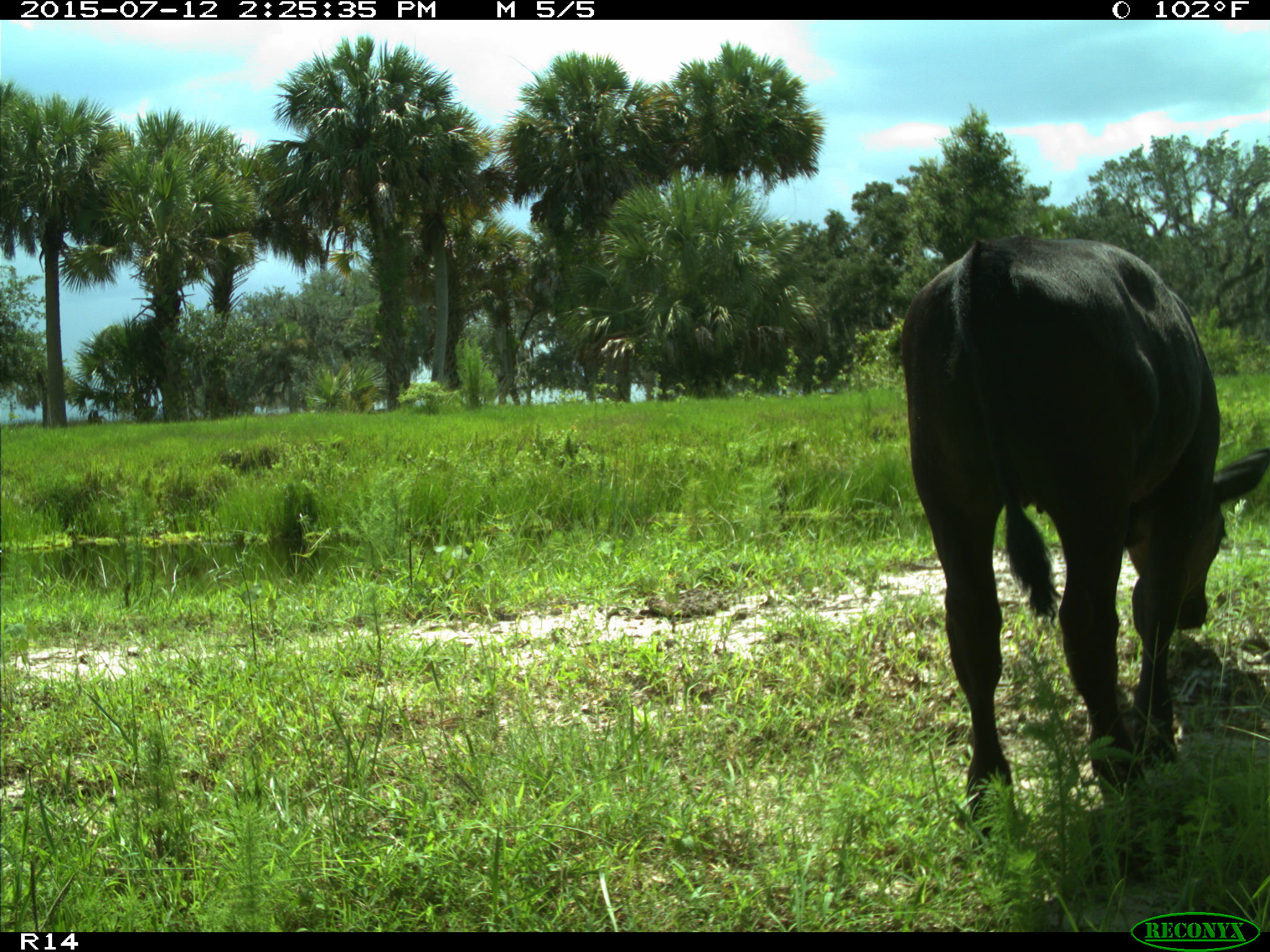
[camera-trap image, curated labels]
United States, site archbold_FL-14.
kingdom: Animalia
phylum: Chordata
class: Mammalia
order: Artiodactyla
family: Bovidae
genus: Bos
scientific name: Bos taurus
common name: domestic cow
Bos taurus (domestic cow).